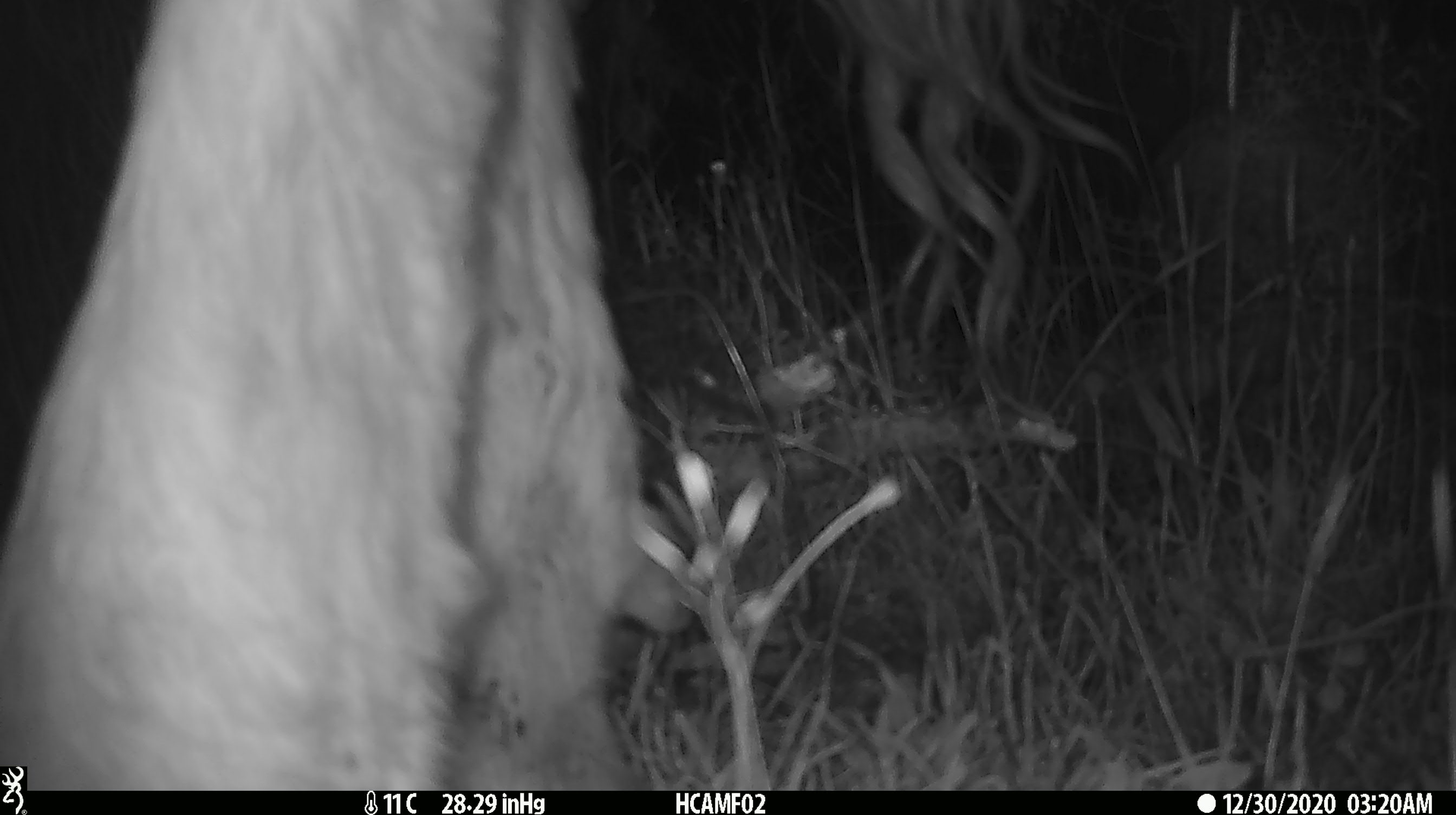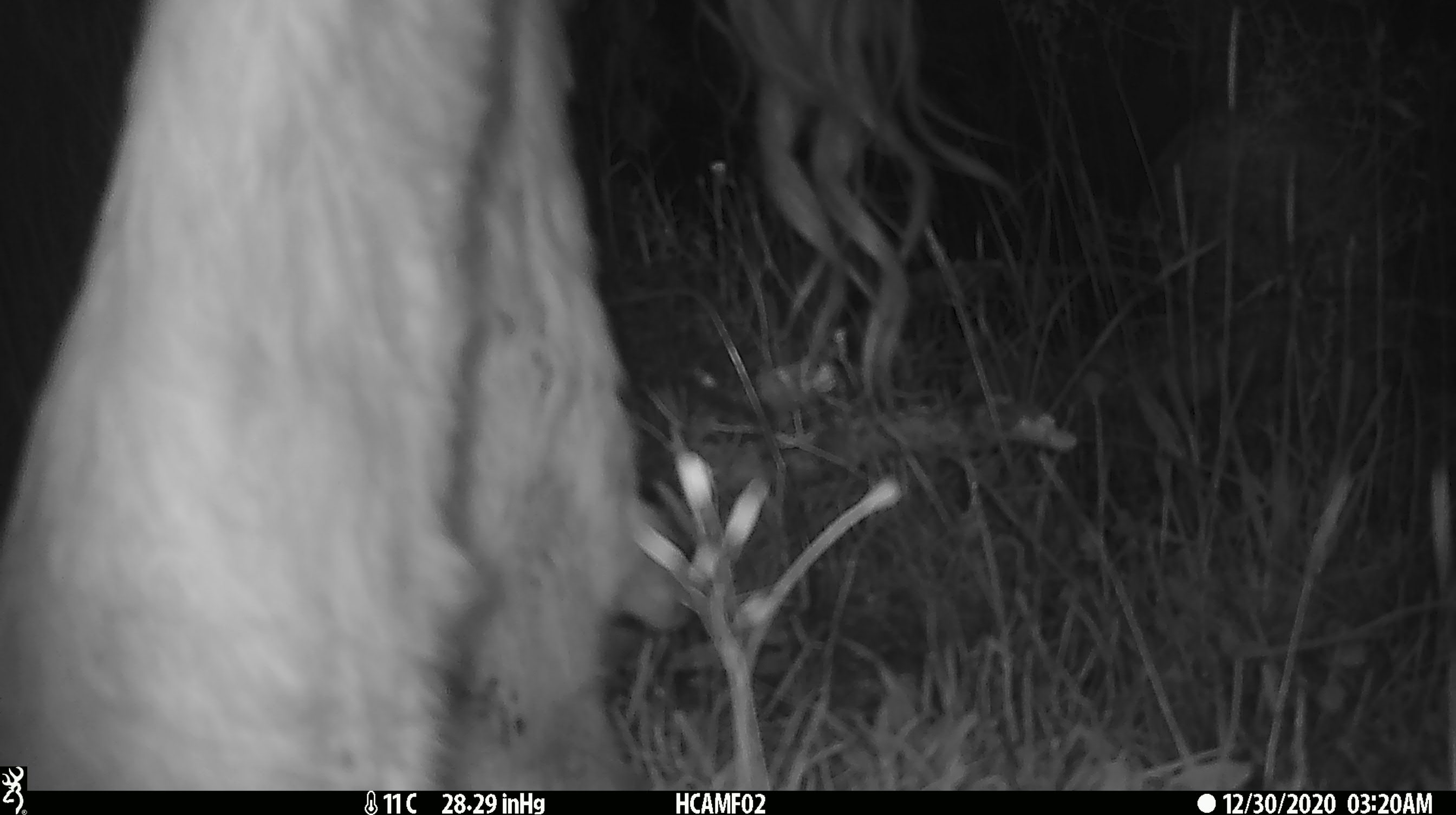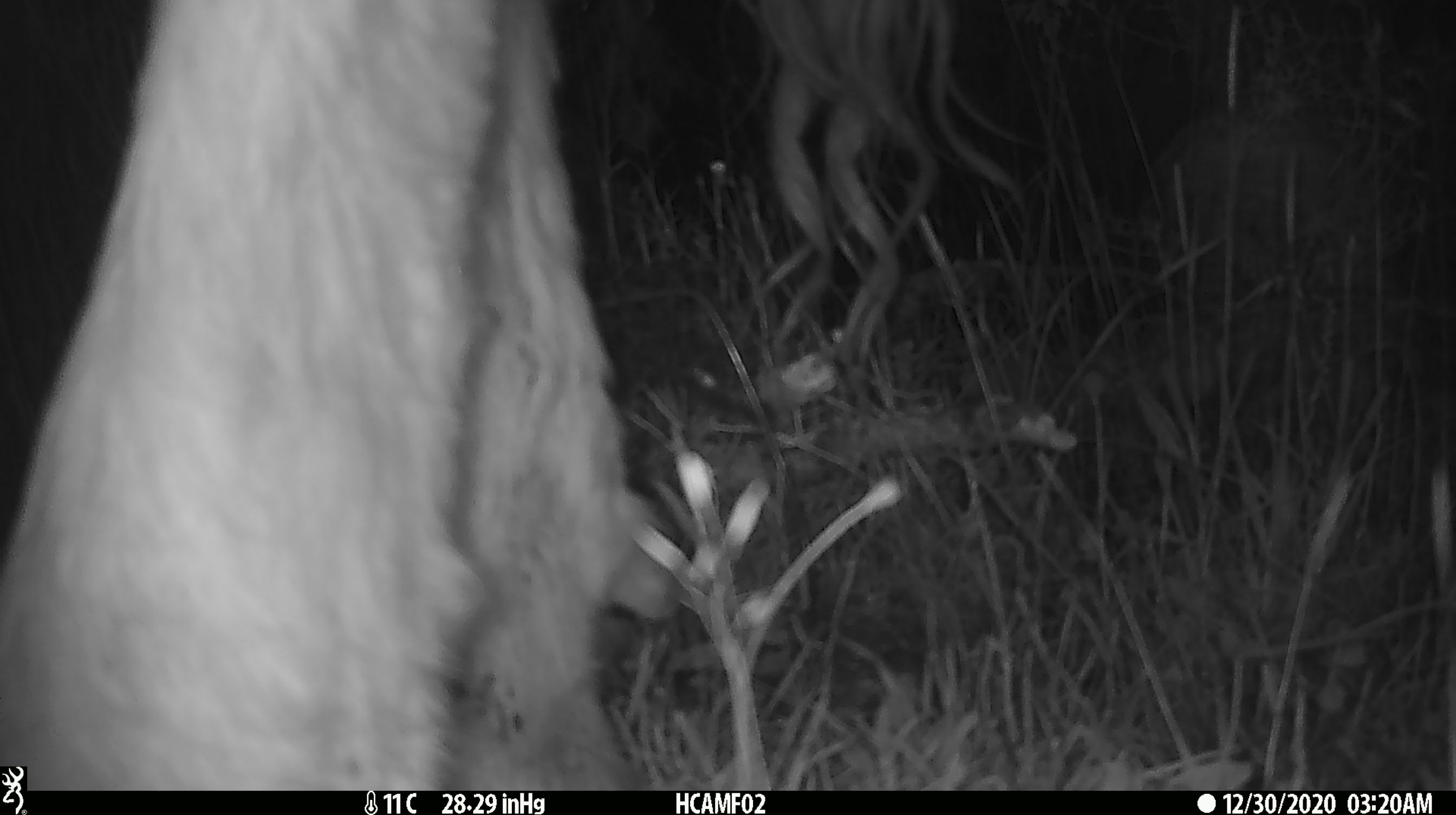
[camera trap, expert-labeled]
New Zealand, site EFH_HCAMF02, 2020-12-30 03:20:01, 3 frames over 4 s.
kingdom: Animalia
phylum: Chordata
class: Mammalia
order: Artiodactyla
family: Bovidae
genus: Bos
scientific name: Bos taurus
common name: domestic cow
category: cow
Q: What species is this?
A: Cow (domestic cow) (Bos taurus).